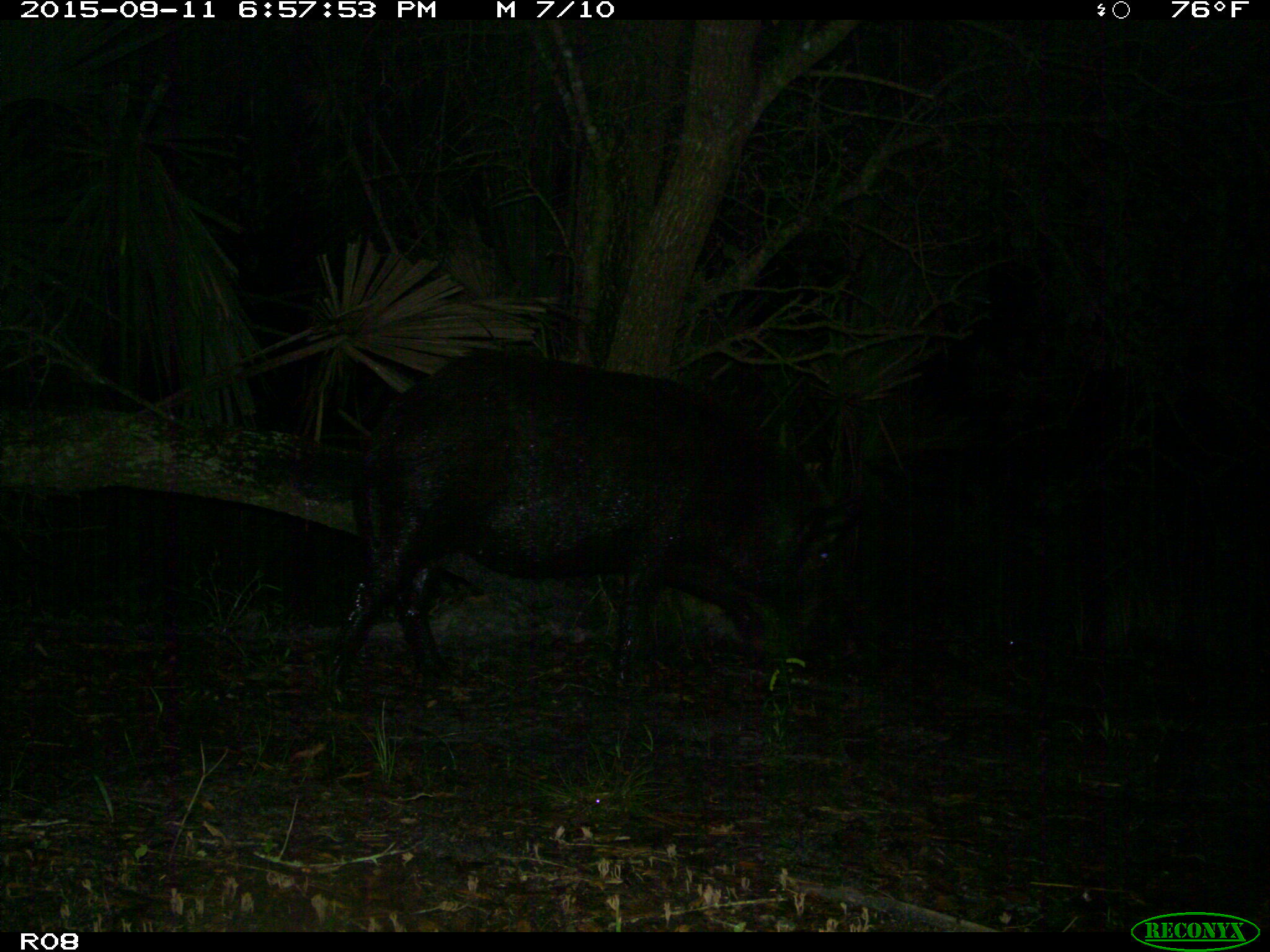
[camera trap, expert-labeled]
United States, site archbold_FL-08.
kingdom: Animalia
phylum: Chordata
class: Mammalia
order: Artiodactyla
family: Suidae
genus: Sus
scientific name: Sus scrofa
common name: wild boar